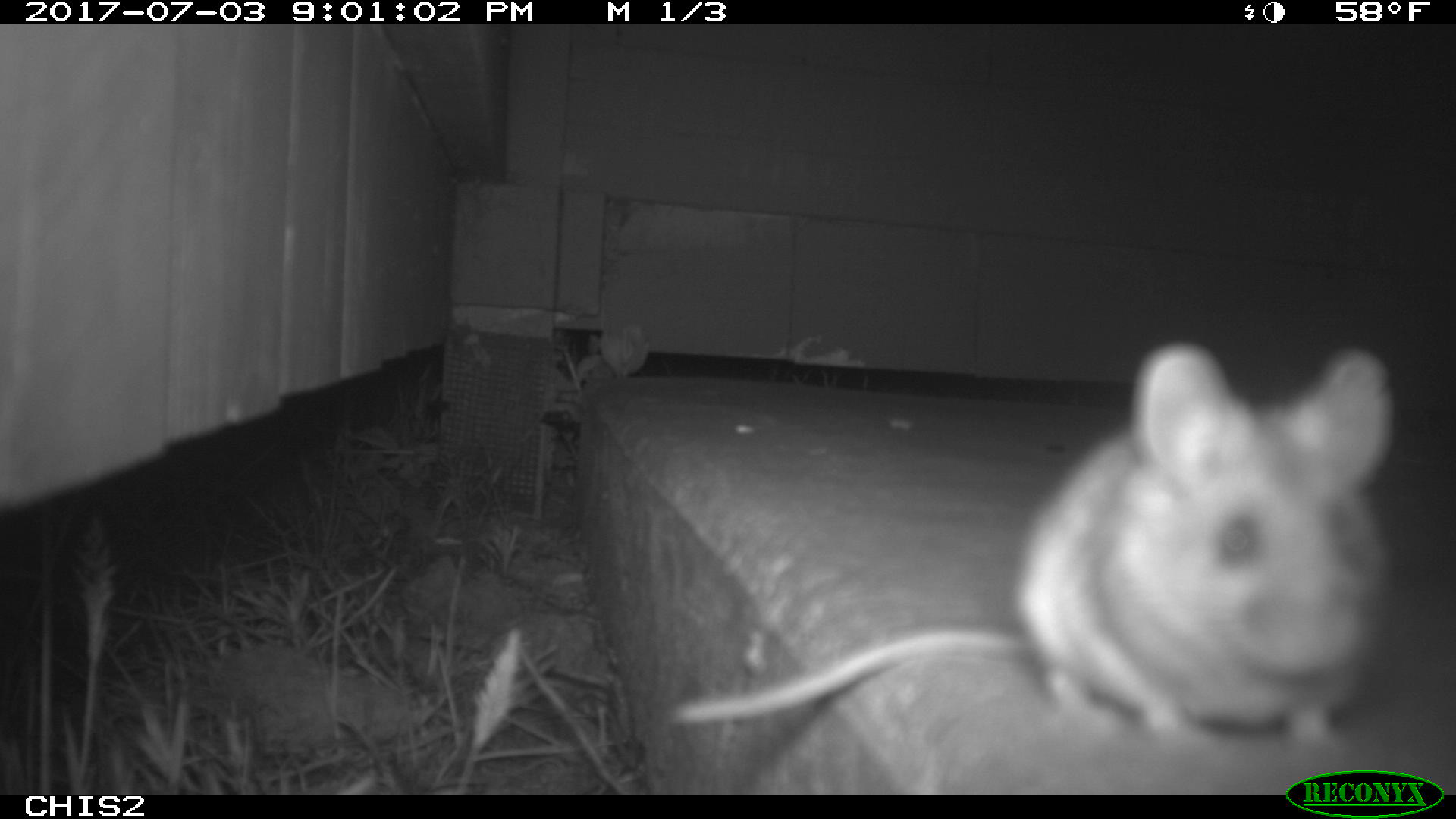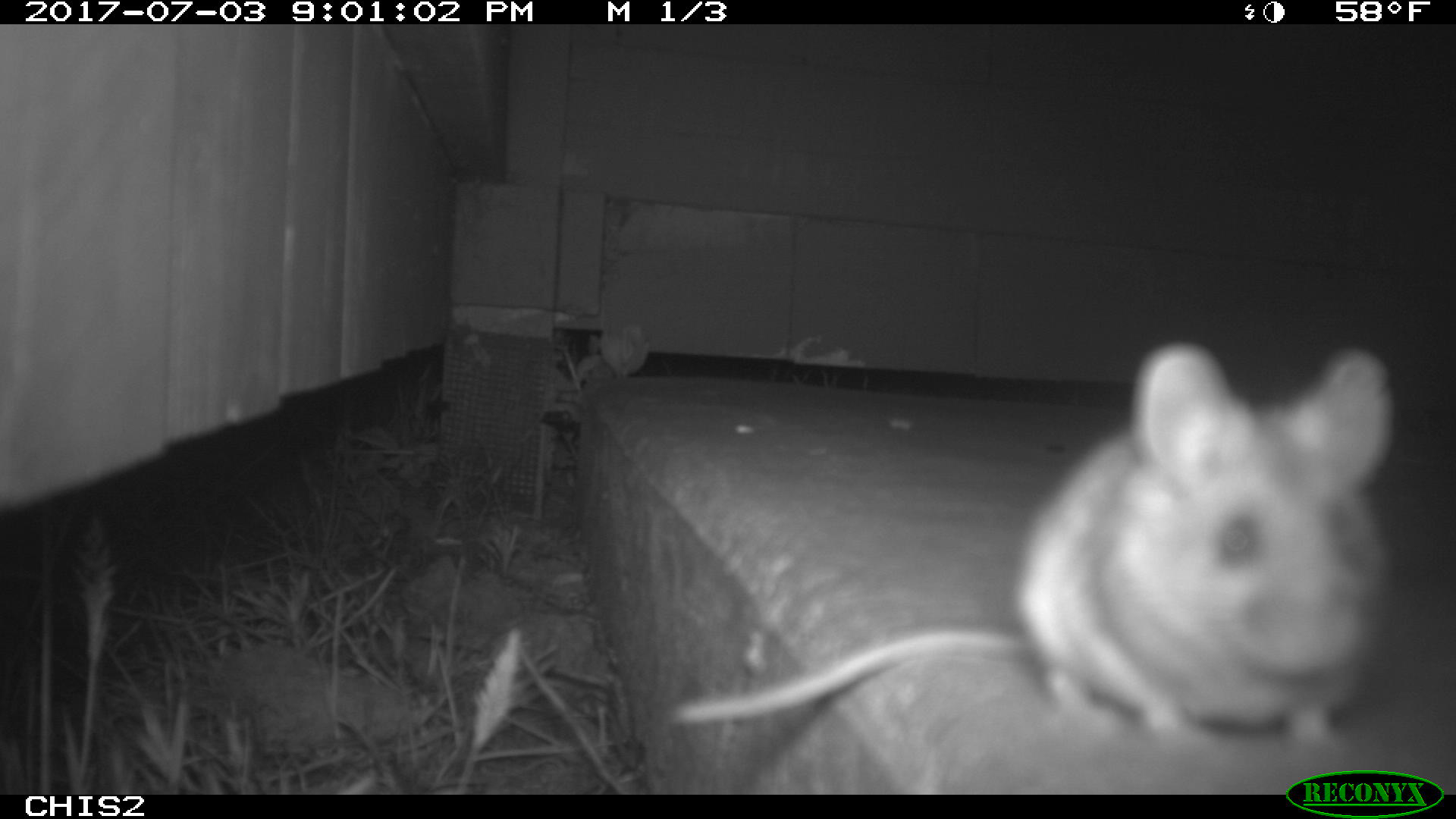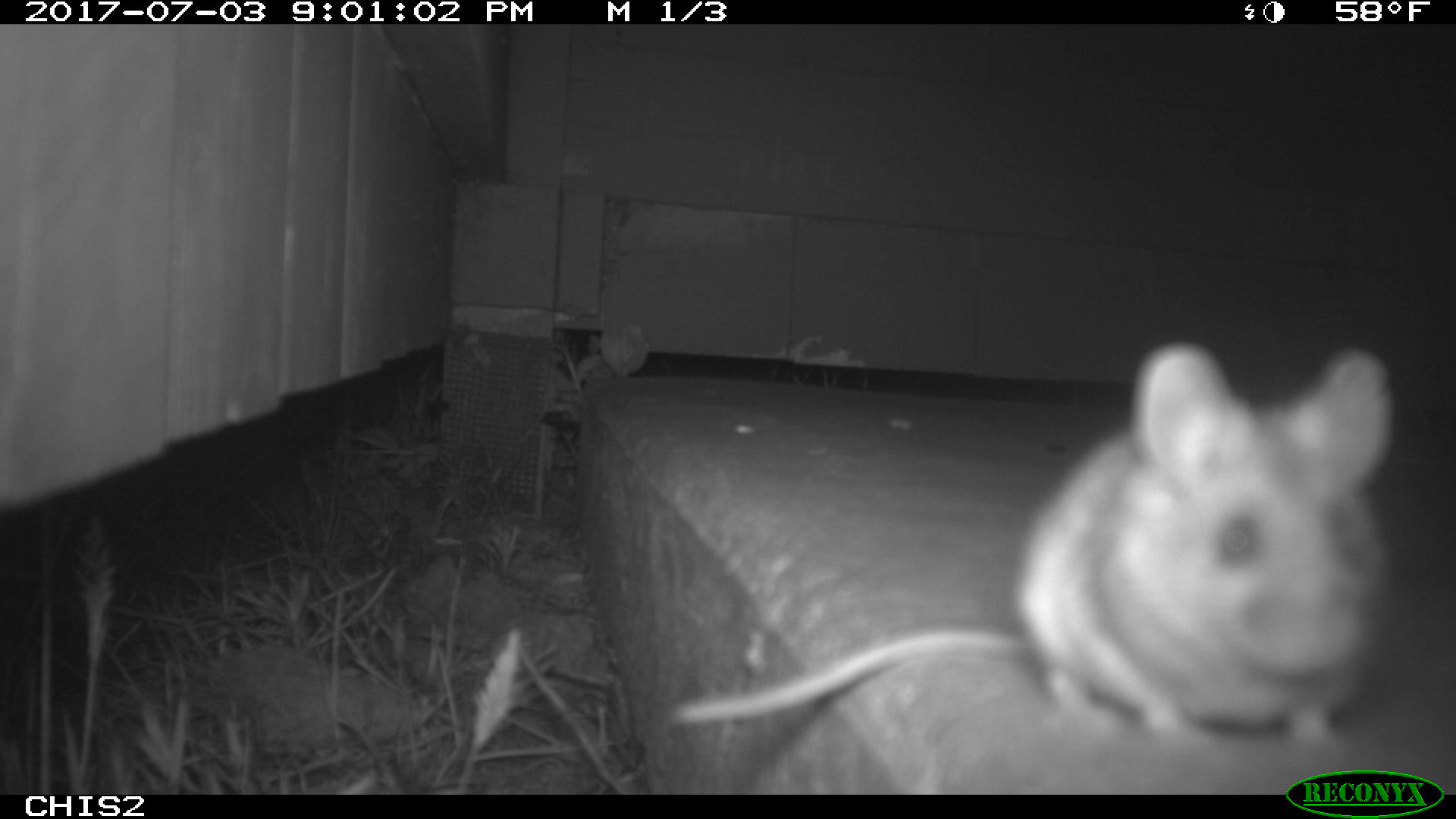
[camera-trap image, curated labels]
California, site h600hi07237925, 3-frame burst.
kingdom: Animalia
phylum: Chordata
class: Mammalia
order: Rodentia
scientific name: Rodentia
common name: rodent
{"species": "rodent (Rodentia)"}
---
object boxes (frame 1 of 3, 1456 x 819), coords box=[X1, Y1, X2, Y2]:
rodent: box=[676, 343, 1392, 750]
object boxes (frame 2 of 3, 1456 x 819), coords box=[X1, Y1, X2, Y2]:
rodent: box=[671, 344, 1392, 745]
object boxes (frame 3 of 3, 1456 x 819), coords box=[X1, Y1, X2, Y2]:
rodent: box=[668, 342, 1395, 758]